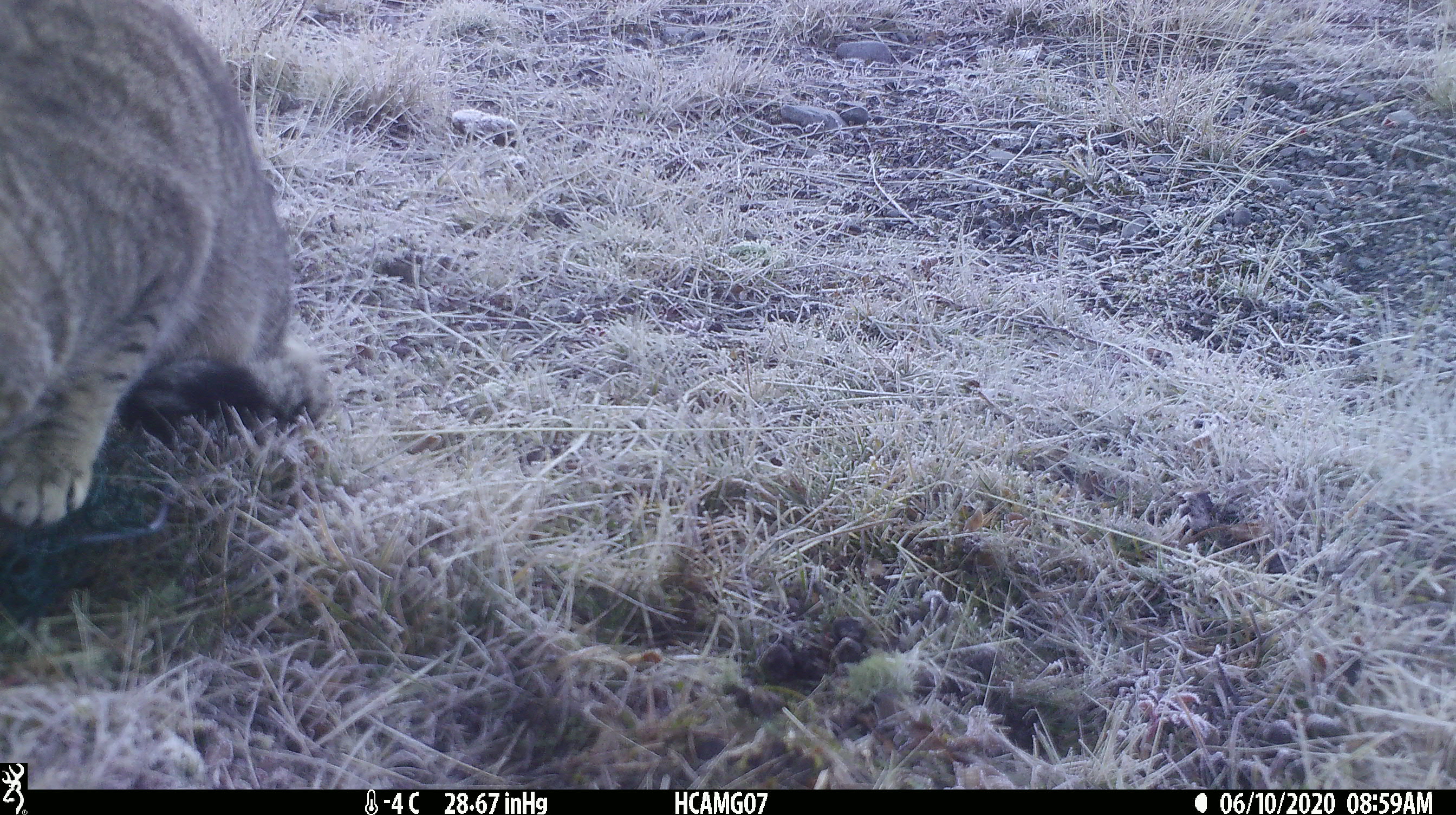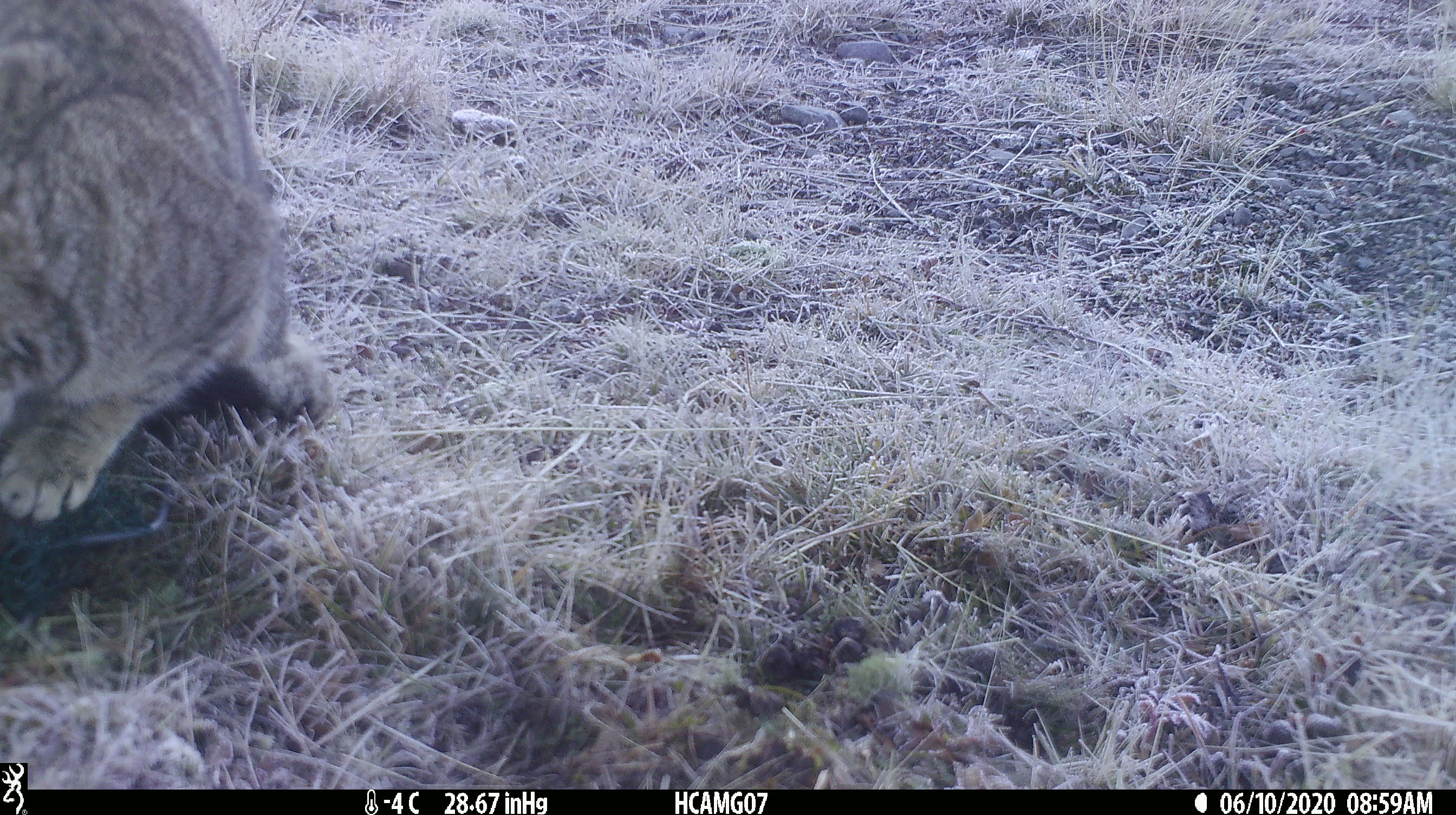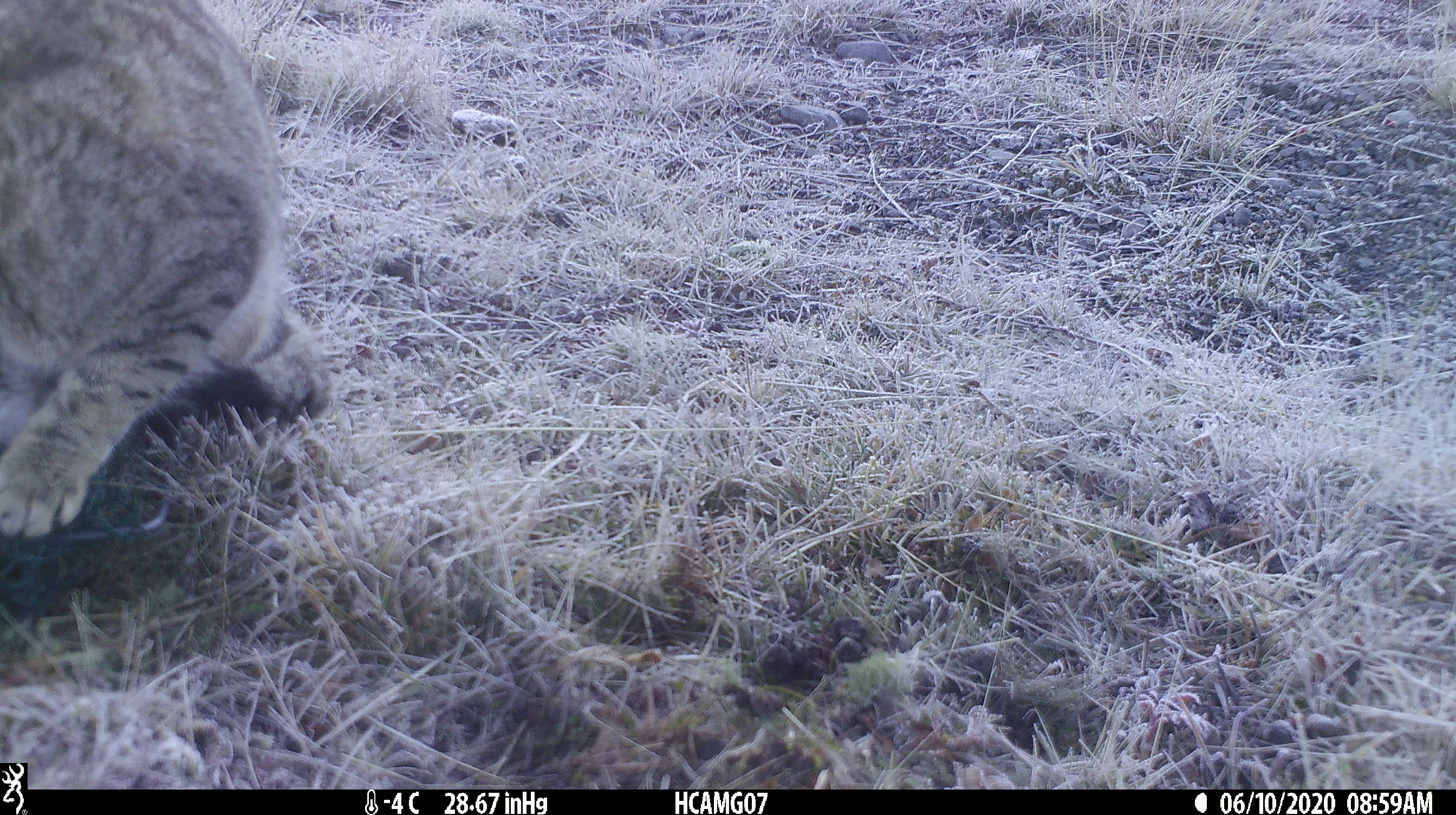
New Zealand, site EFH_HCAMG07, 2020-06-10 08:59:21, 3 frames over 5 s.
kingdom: Animalia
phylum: Chordata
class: Mammalia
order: Carnivora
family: Felidae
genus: Felis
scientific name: Felis catus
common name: domestic cat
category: cat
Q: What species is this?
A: Cat (domestic cat) (Felis catus).